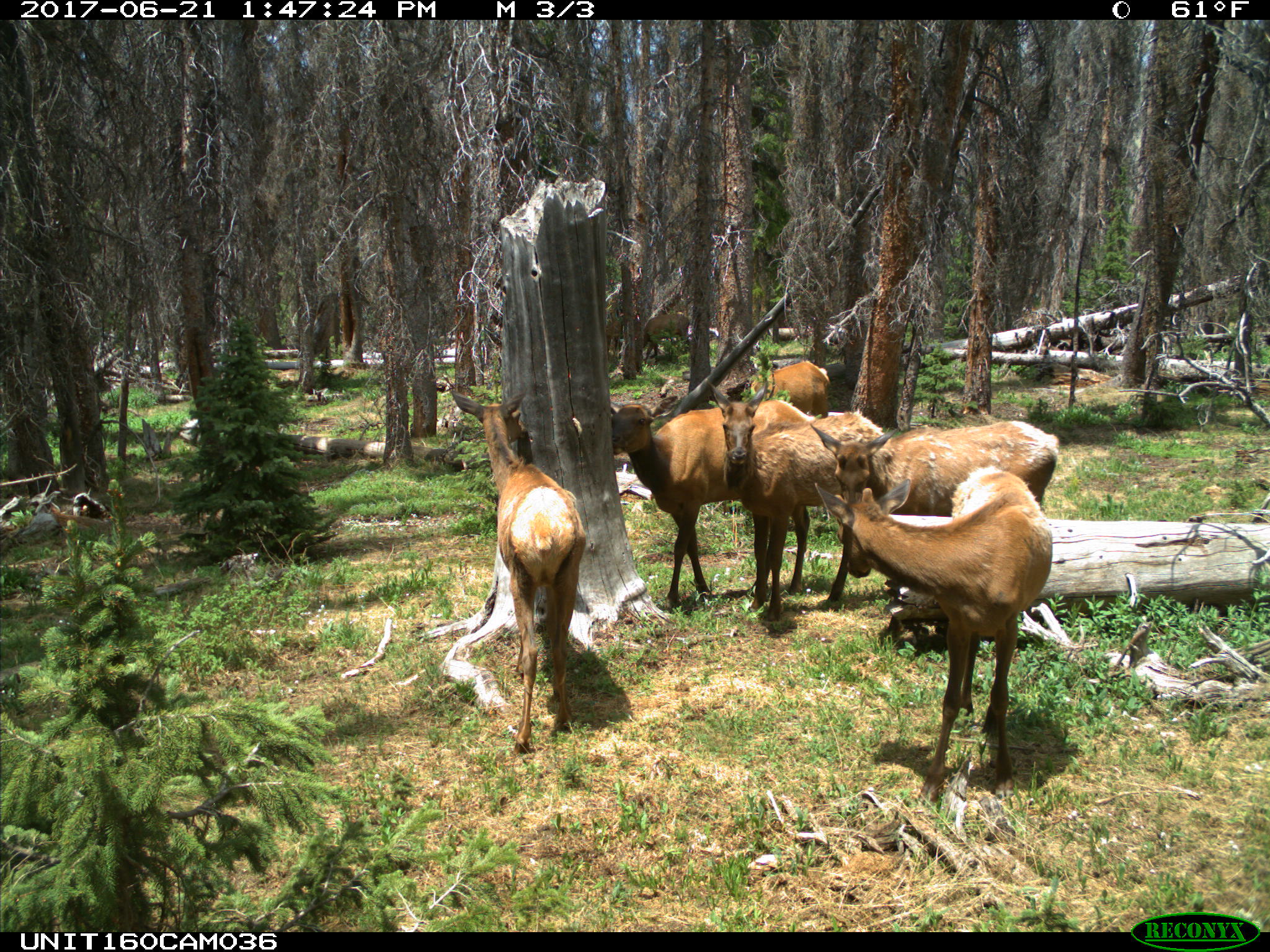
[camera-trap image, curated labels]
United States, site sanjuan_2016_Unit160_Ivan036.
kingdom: Animalia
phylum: Chordata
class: Mammalia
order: Artiodactyla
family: Cervidae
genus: Cervus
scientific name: Cervus elaphus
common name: red deer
Cervus elaphus (red deer).